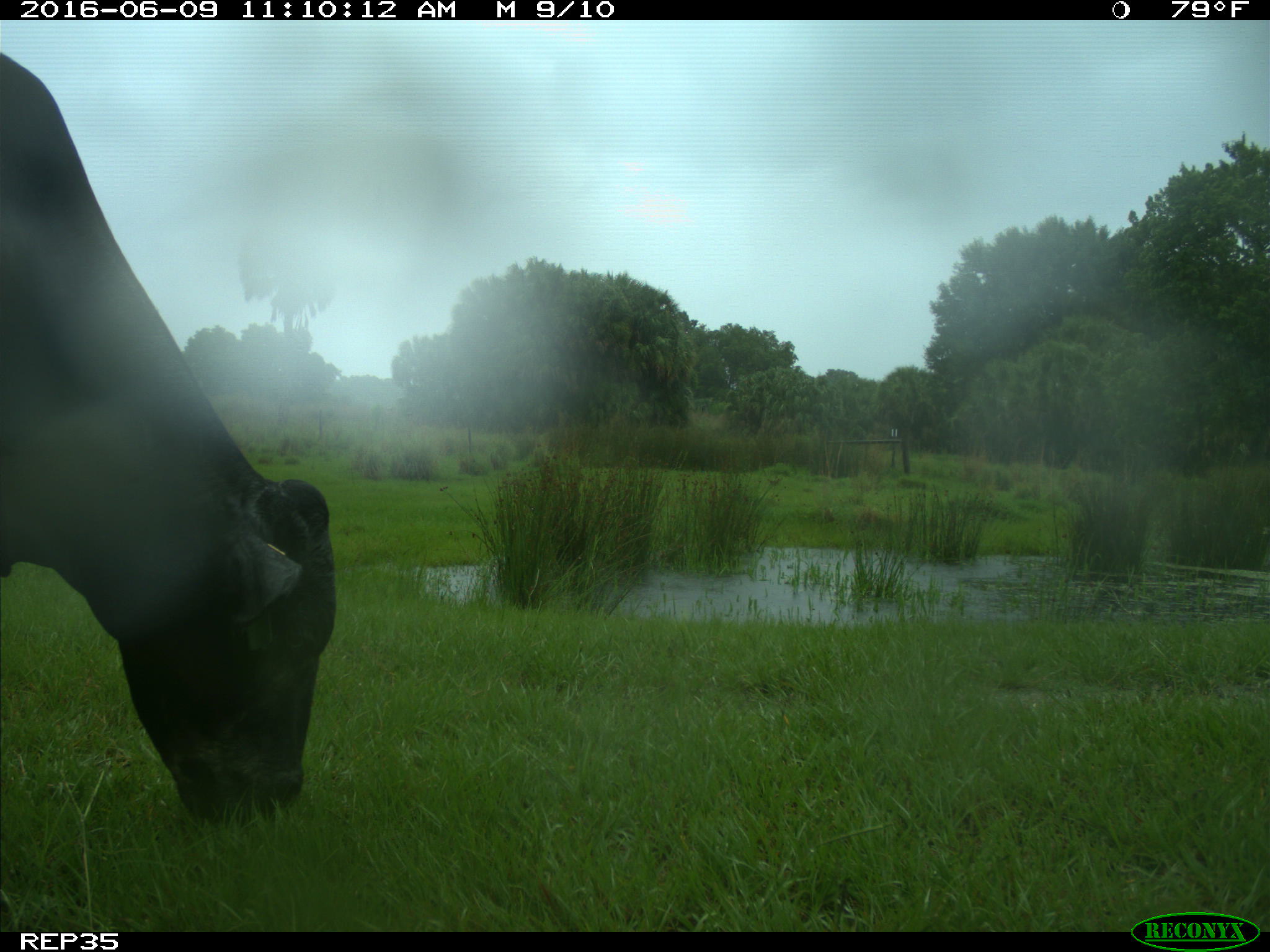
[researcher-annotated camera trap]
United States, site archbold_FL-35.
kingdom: Animalia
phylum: Chordata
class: Mammalia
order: Artiodactyla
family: Bovidae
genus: Bos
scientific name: Bos taurus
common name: domestic cow